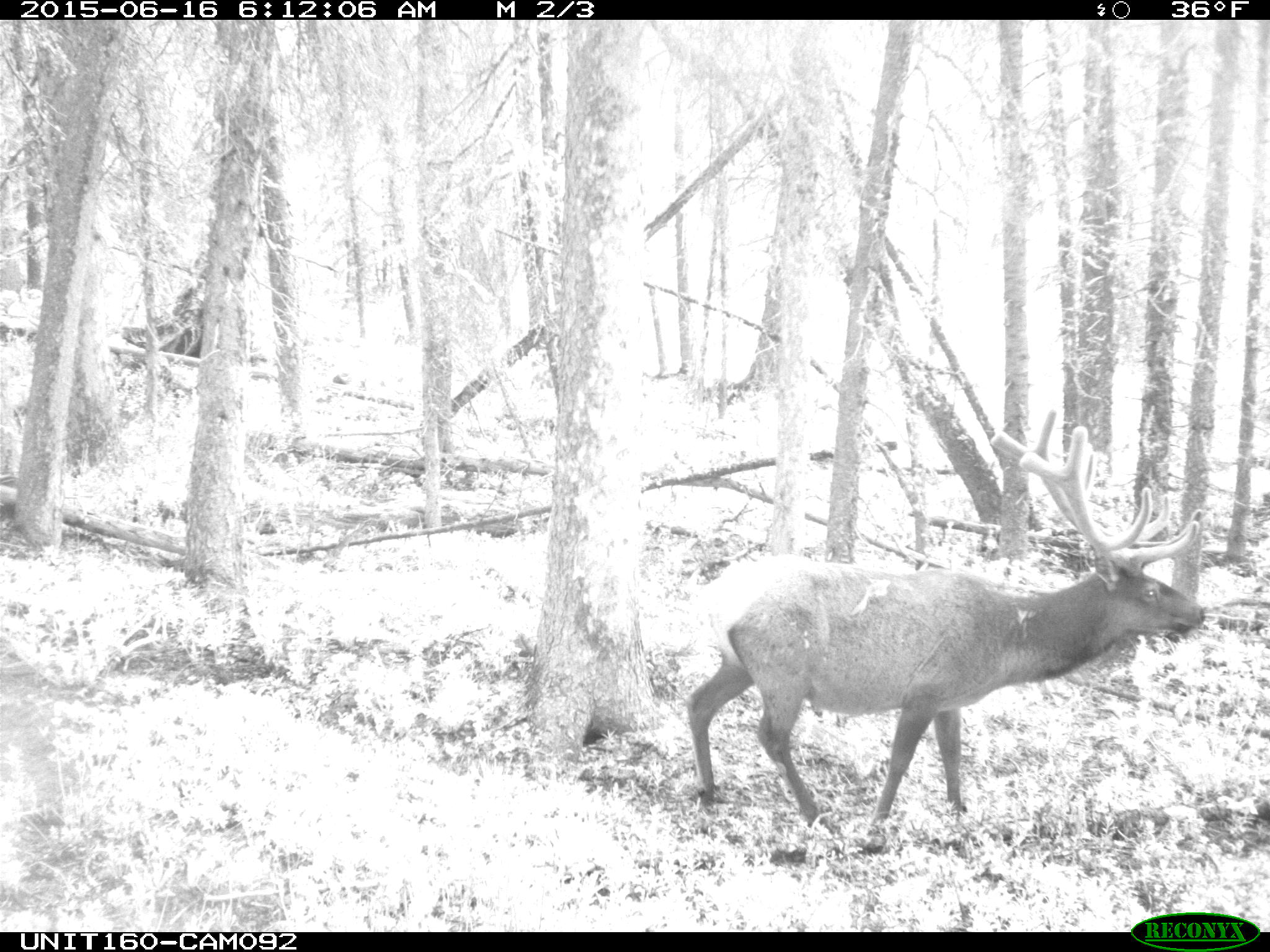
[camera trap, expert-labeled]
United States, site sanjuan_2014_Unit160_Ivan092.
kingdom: Animalia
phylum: Chordata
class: Mammalia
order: Artiodactyla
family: Cervidae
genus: Cervus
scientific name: Cervus elaphus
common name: red deer